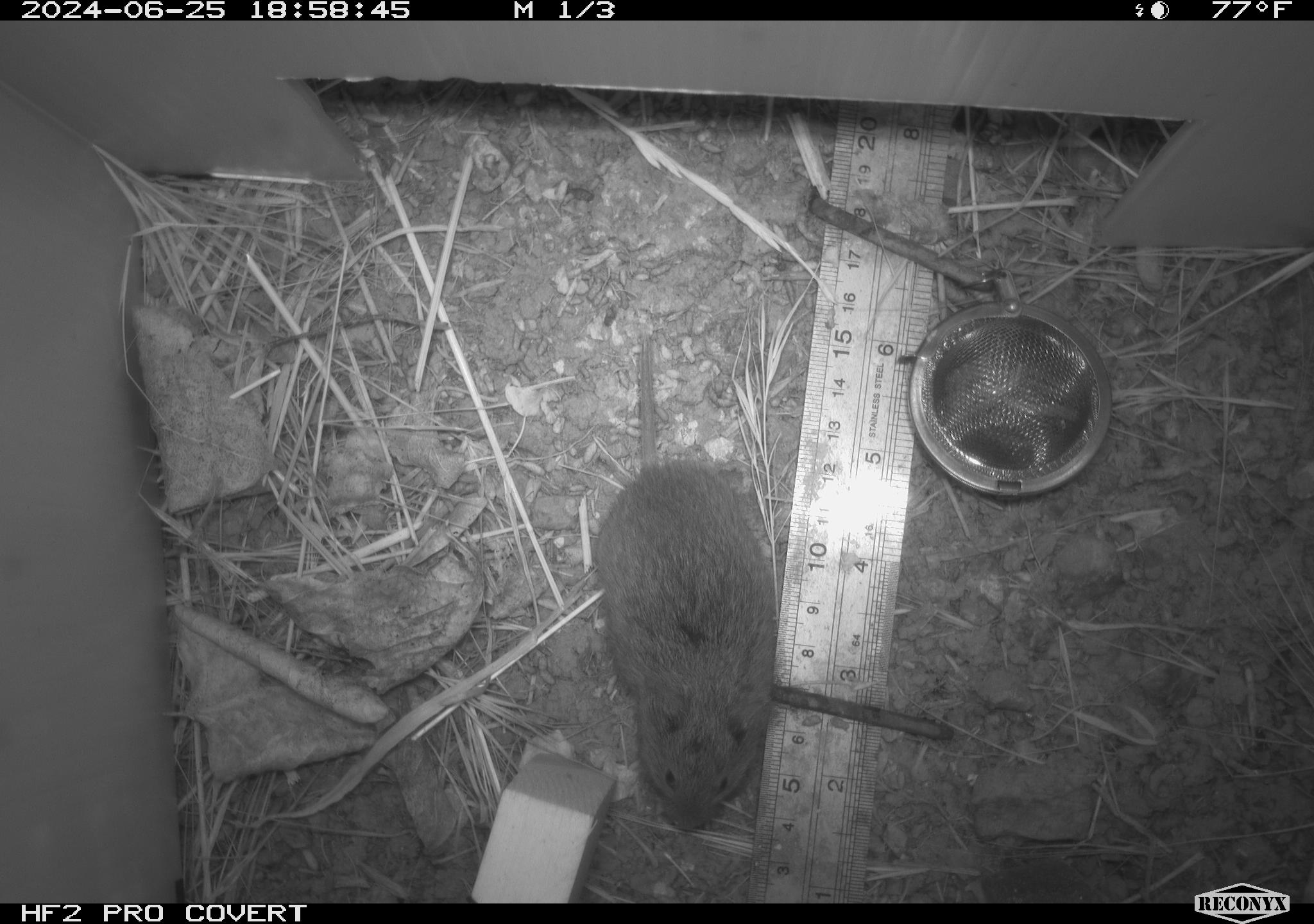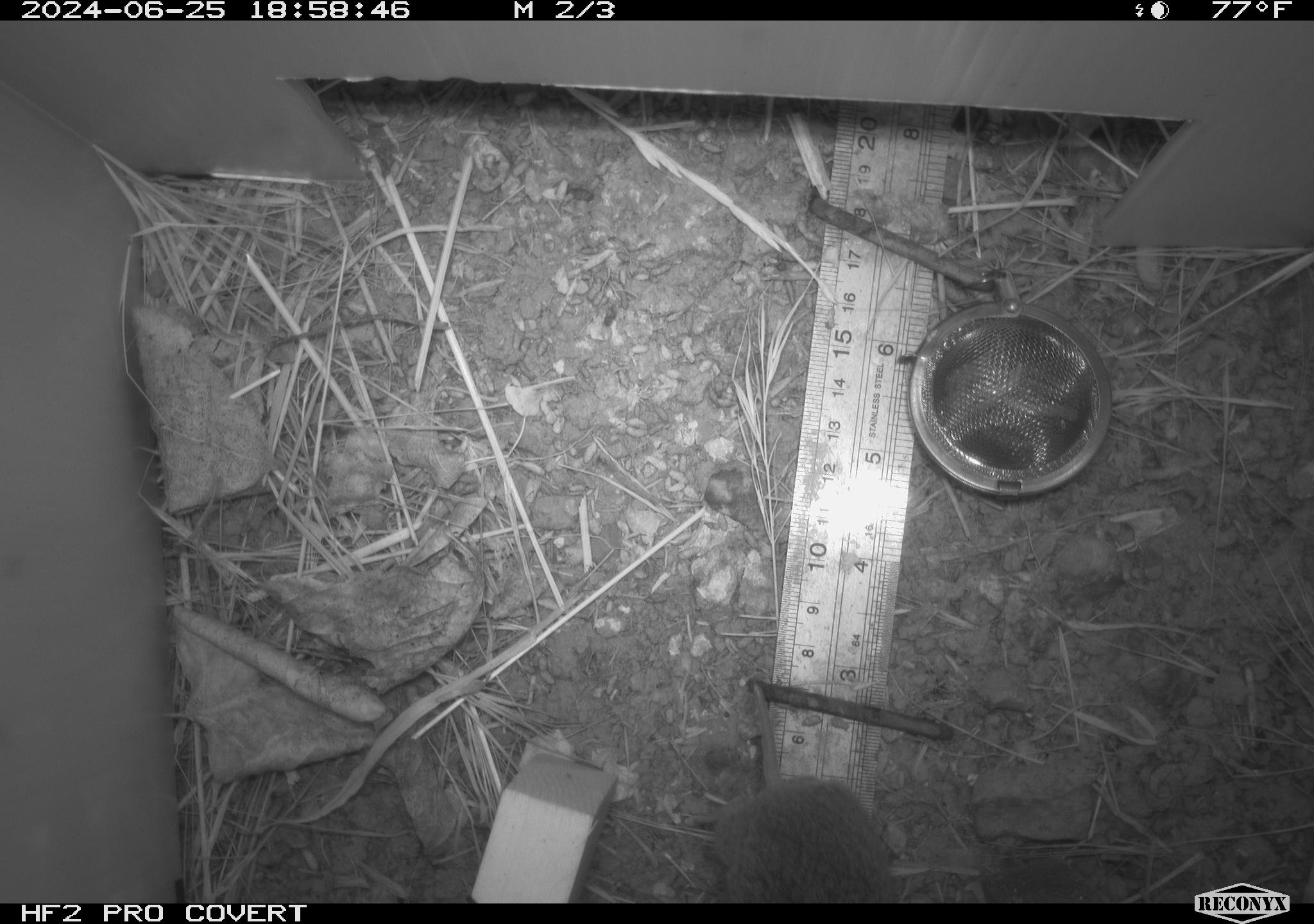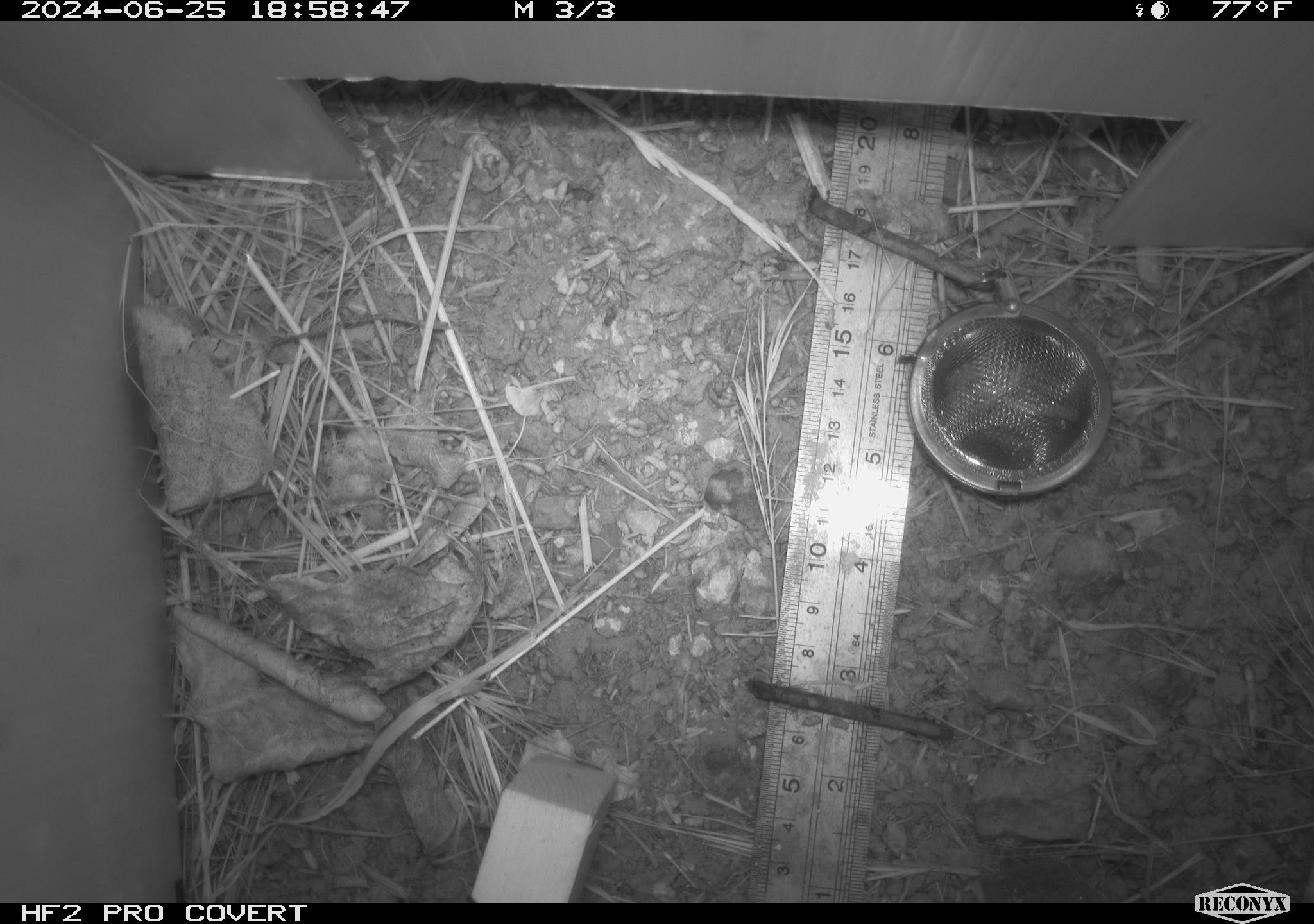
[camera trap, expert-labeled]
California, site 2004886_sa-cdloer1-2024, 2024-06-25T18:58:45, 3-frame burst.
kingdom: Animalia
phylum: Chordata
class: Mammalia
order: Rodentia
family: Cricetidae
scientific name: Arvicolinae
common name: voles, lemmings, and muskrats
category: arvicolinae subfamily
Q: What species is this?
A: Arvicolinae subfamily (voles, lemmings, and muskrats) (Arvicolinae).